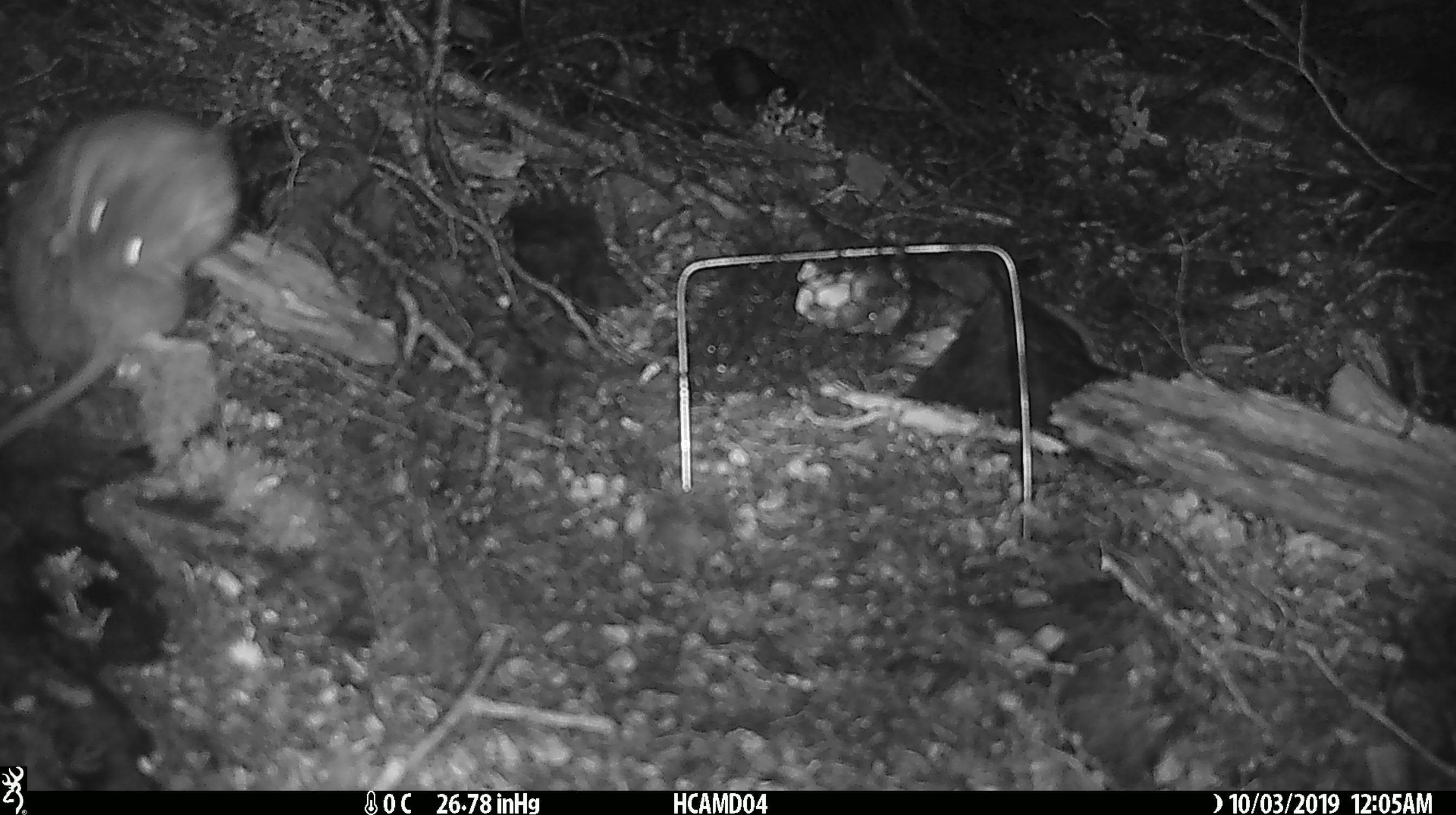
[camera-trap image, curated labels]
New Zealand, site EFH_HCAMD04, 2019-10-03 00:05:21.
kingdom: Animalia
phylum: Chordata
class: Mammalia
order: Rodentia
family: Muridae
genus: Rattus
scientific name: Rattus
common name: rat